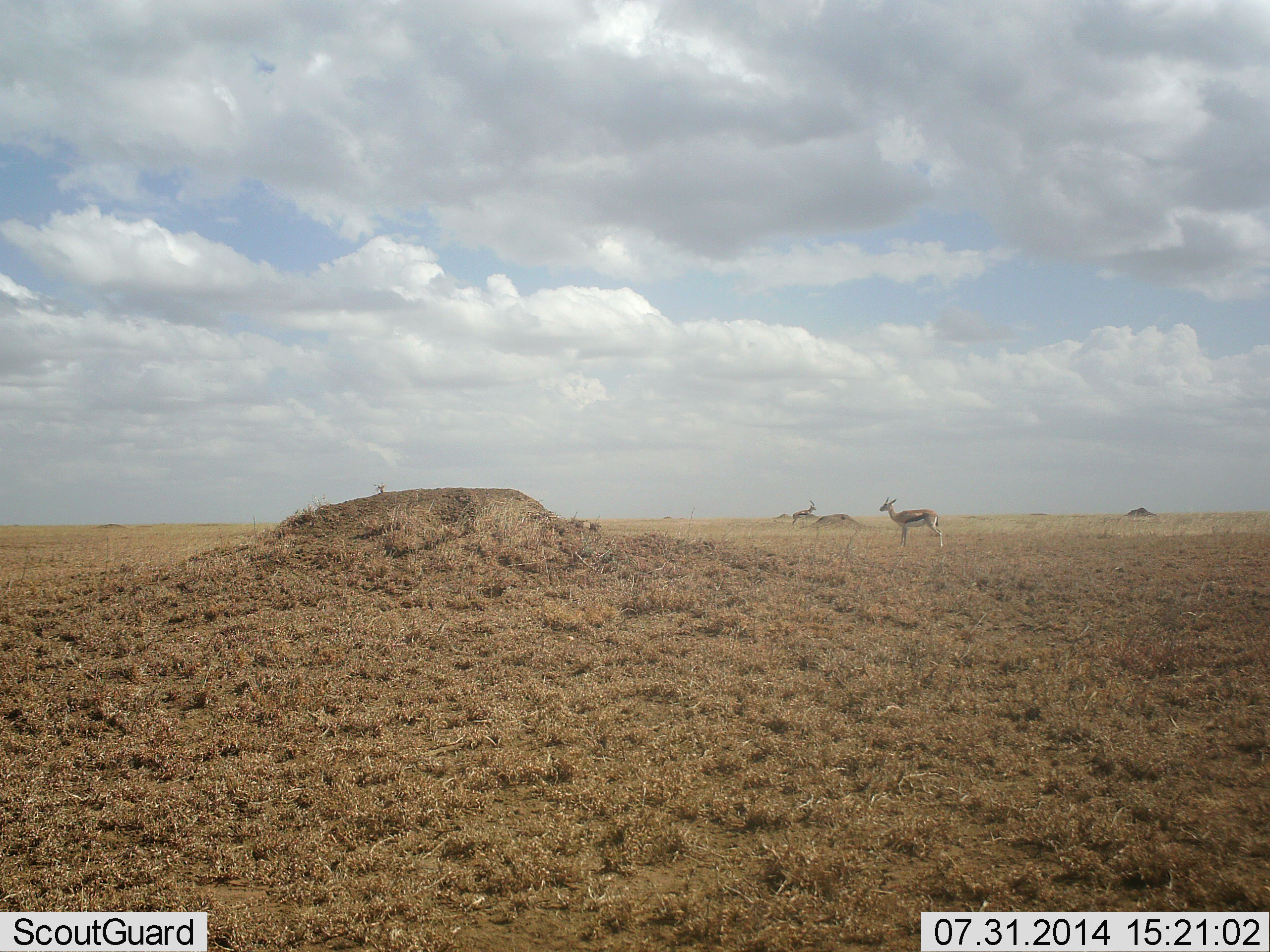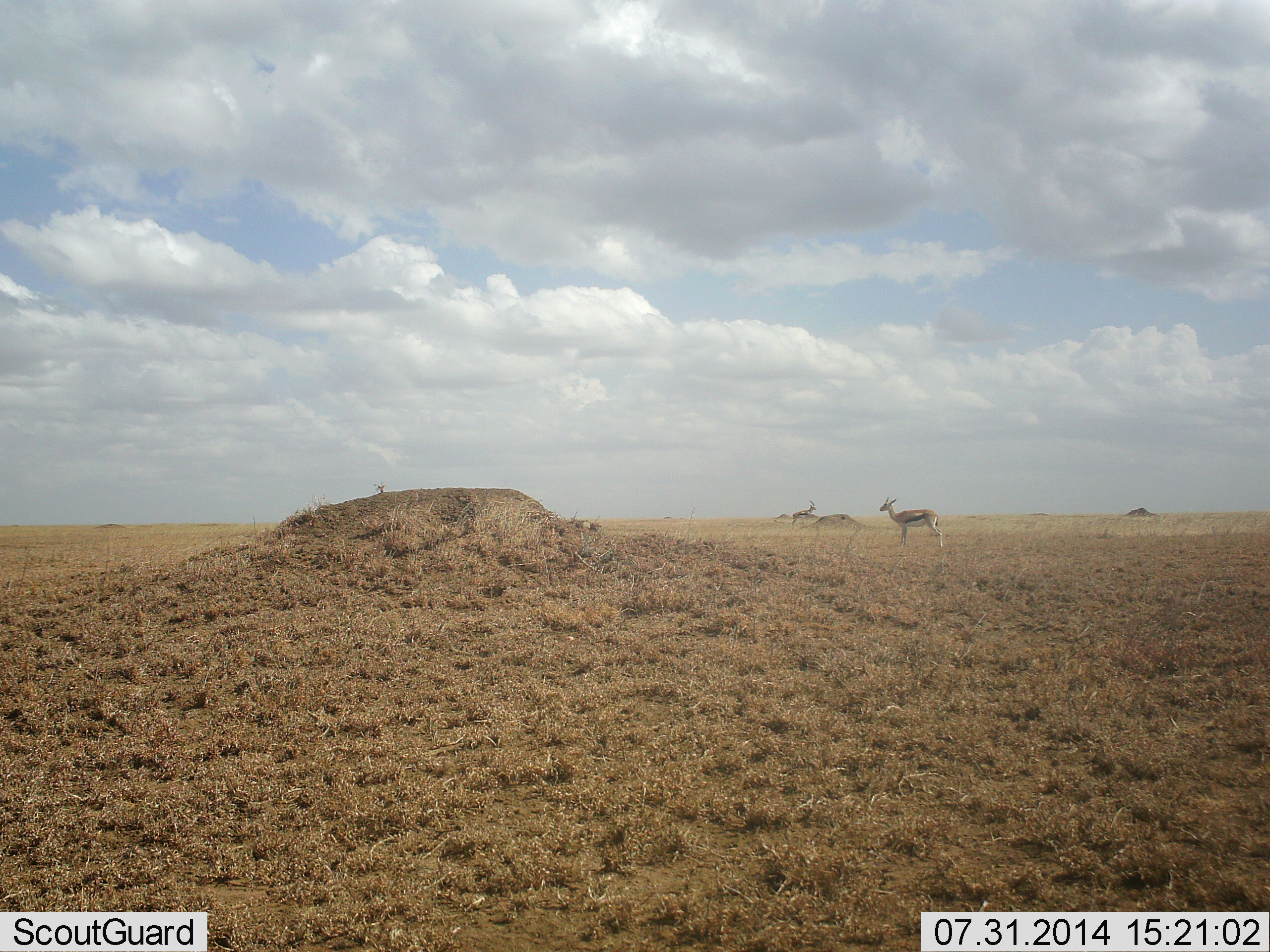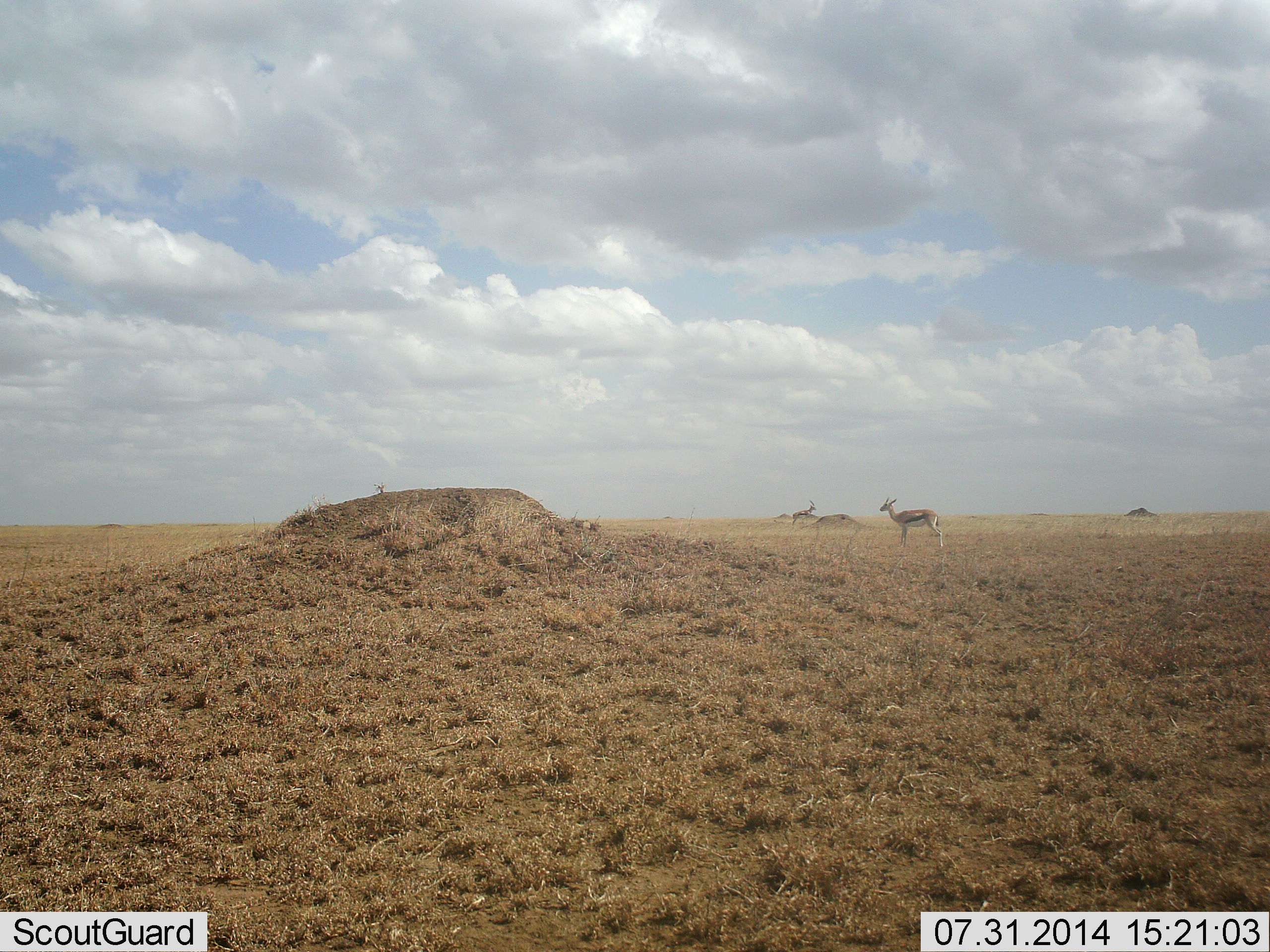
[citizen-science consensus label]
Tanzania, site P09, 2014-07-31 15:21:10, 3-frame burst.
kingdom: Animalia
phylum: Chordata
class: Mammalia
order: Artiodactyla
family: Bovidae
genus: Eudorcas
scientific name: Eudorcas thomsonii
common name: thomson's gazelle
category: gazellethomsons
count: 1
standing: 100%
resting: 0%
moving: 0%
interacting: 0%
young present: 0%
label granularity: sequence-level